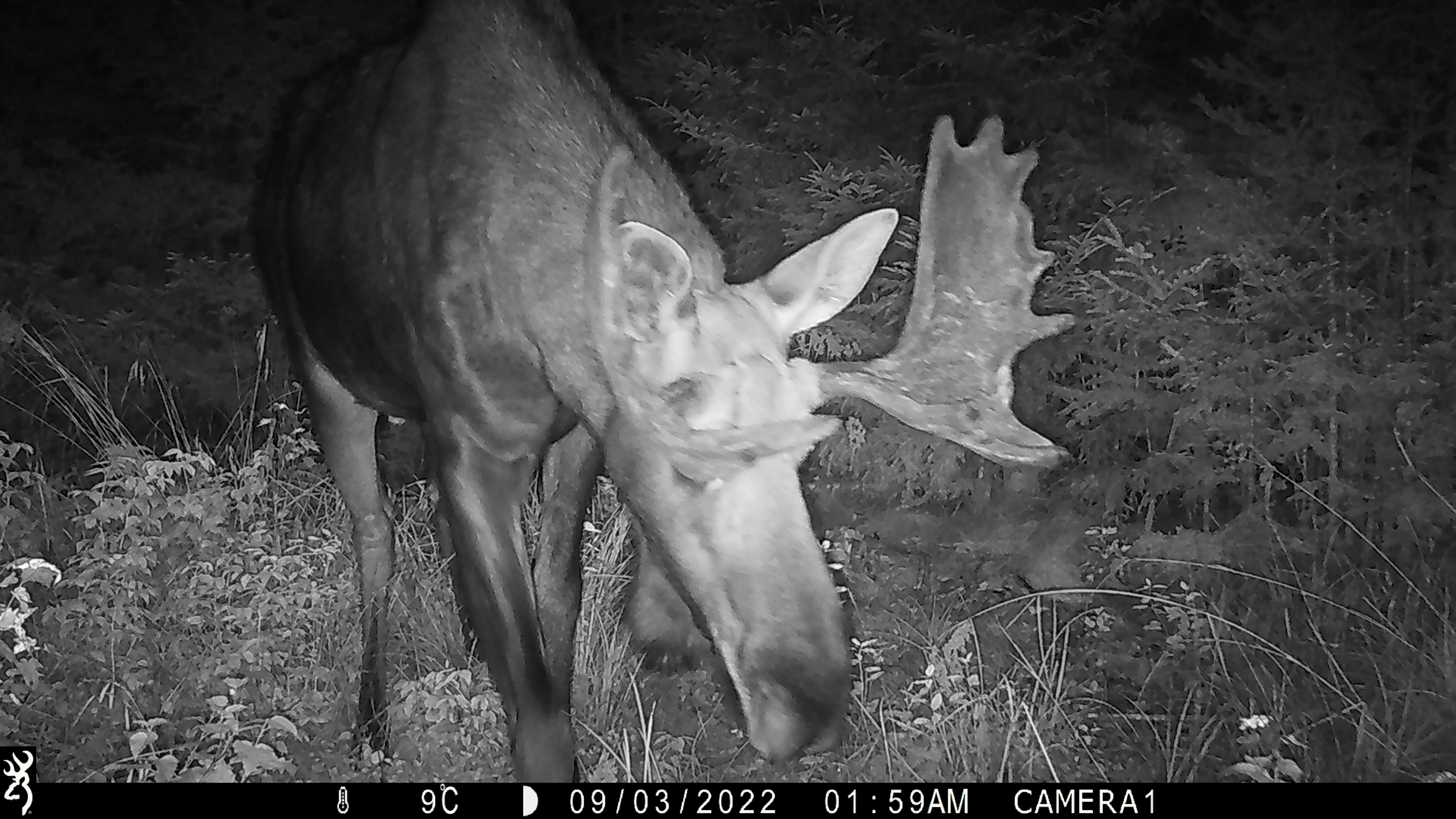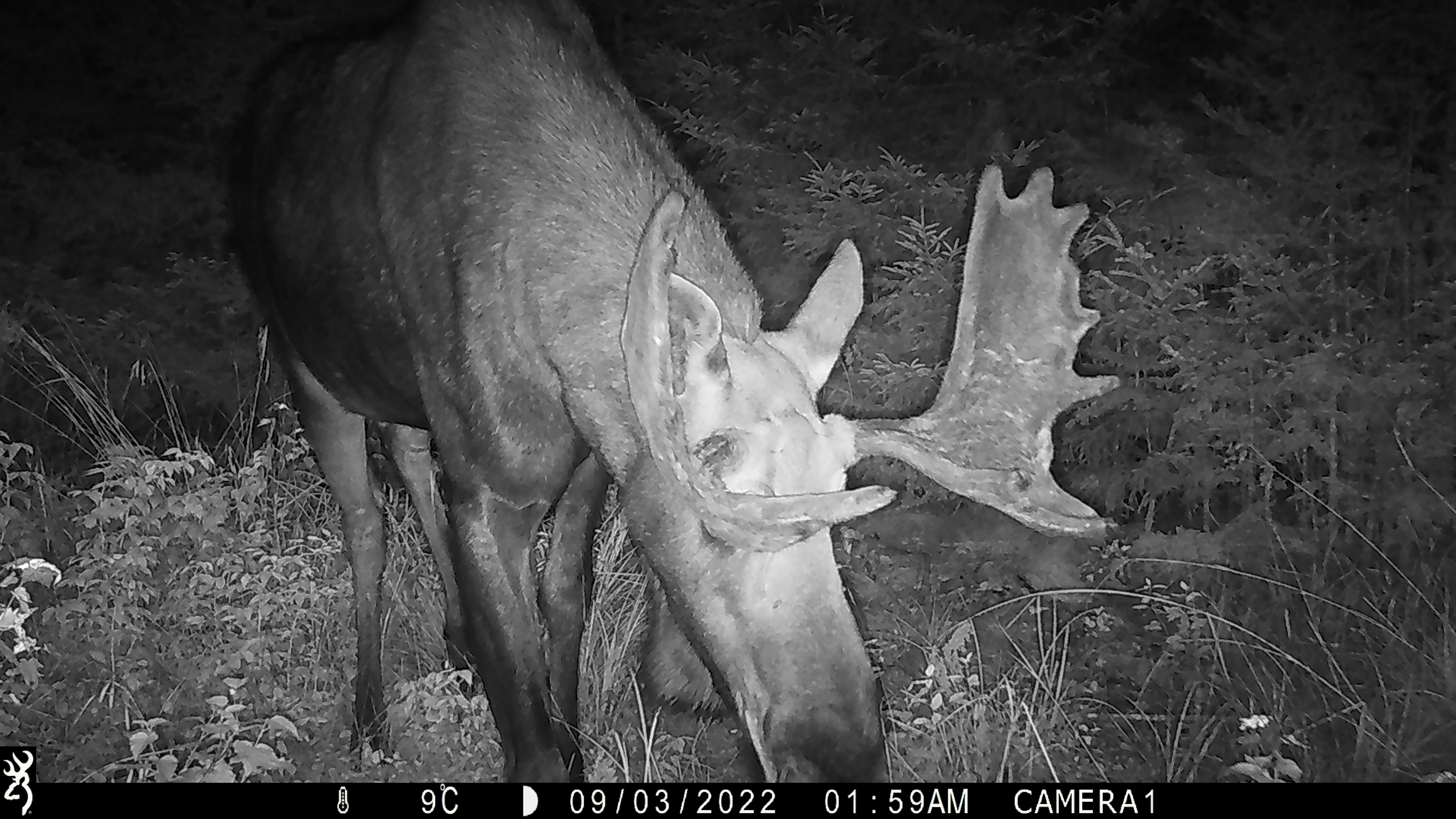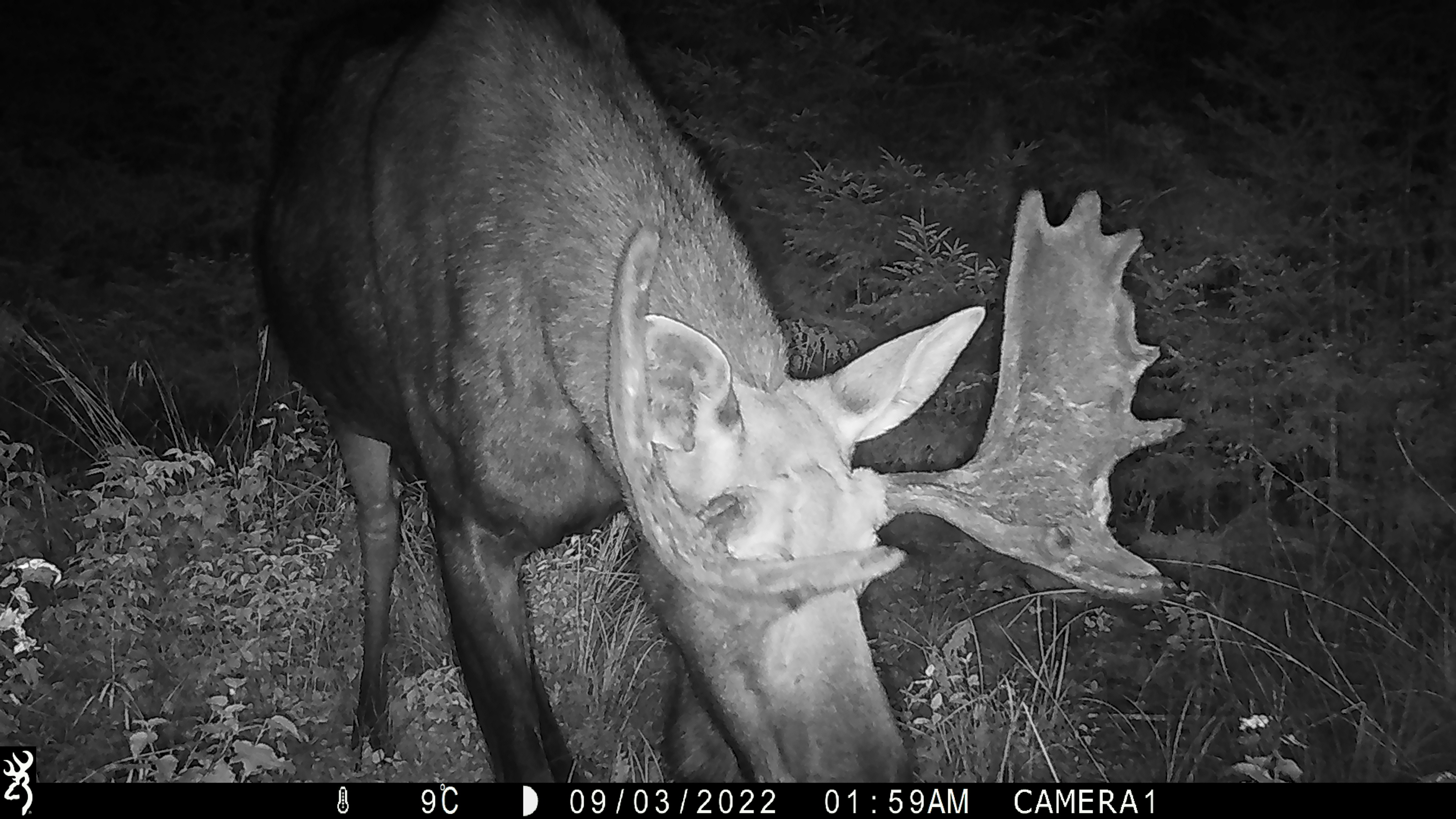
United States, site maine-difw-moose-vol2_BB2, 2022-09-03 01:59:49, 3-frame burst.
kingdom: Animalia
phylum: Chordata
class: Mammalia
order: Artiodactyla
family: Cervidae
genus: Alces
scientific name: Alces alces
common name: moose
Moose (Alces alces).